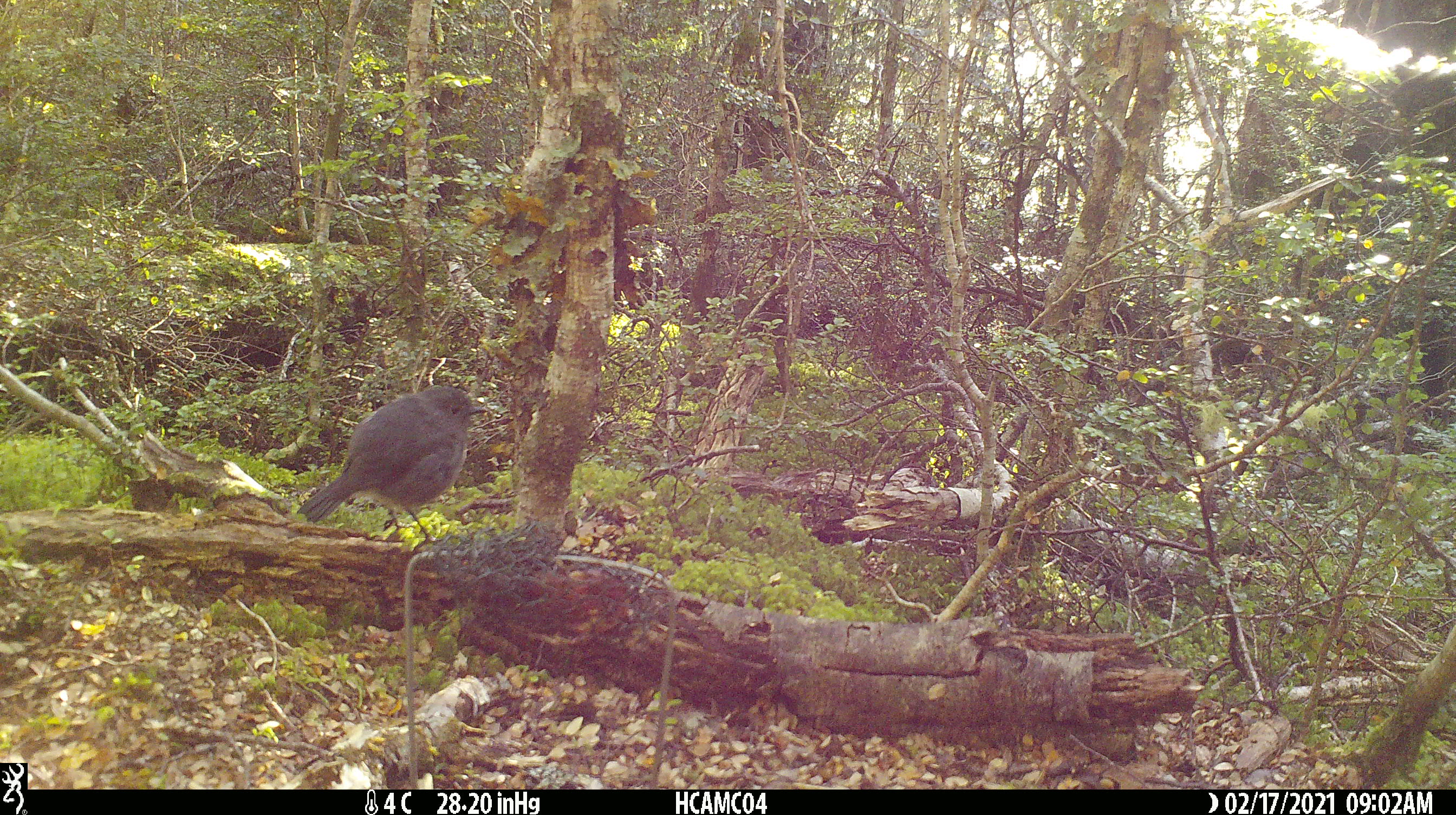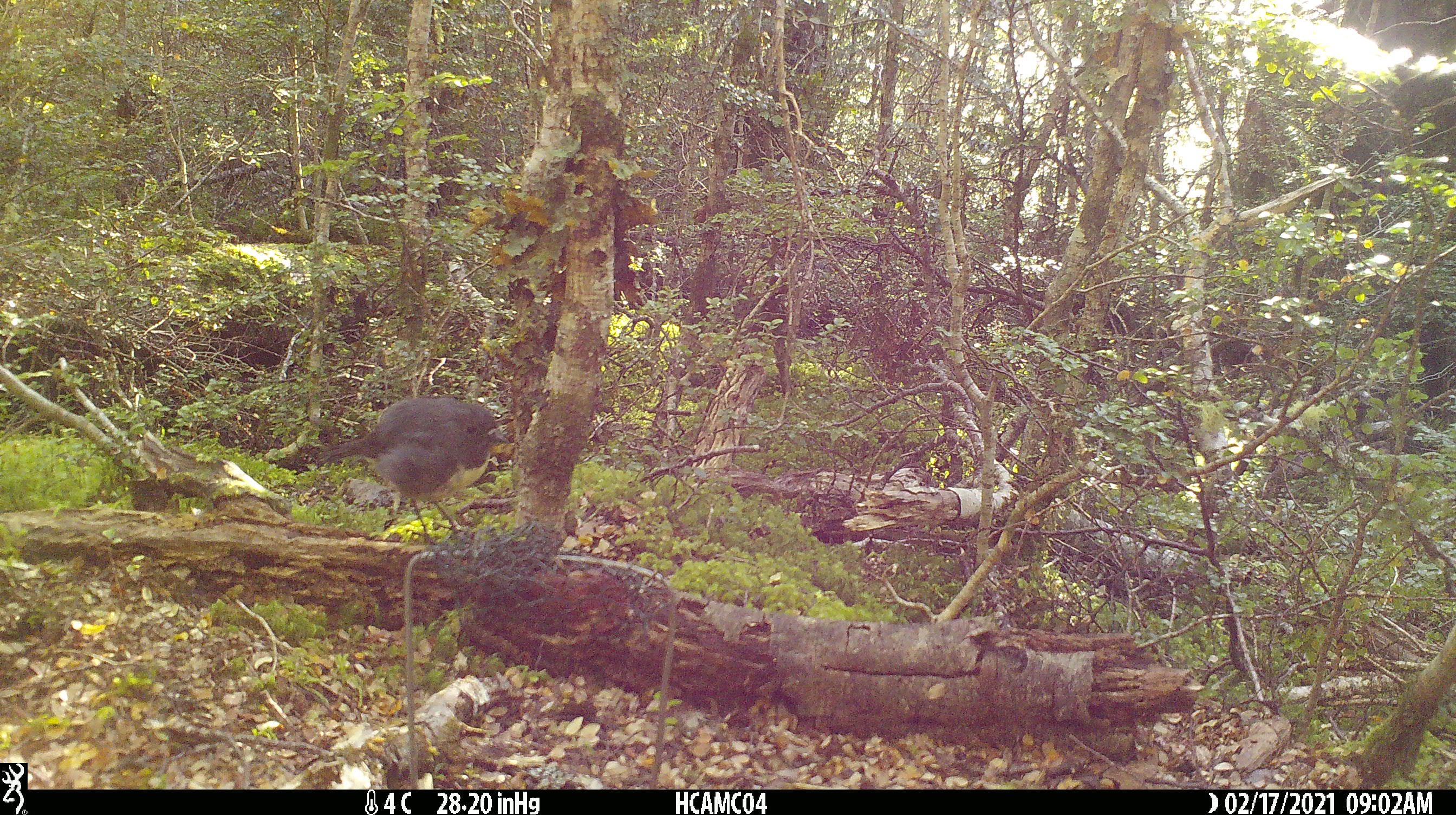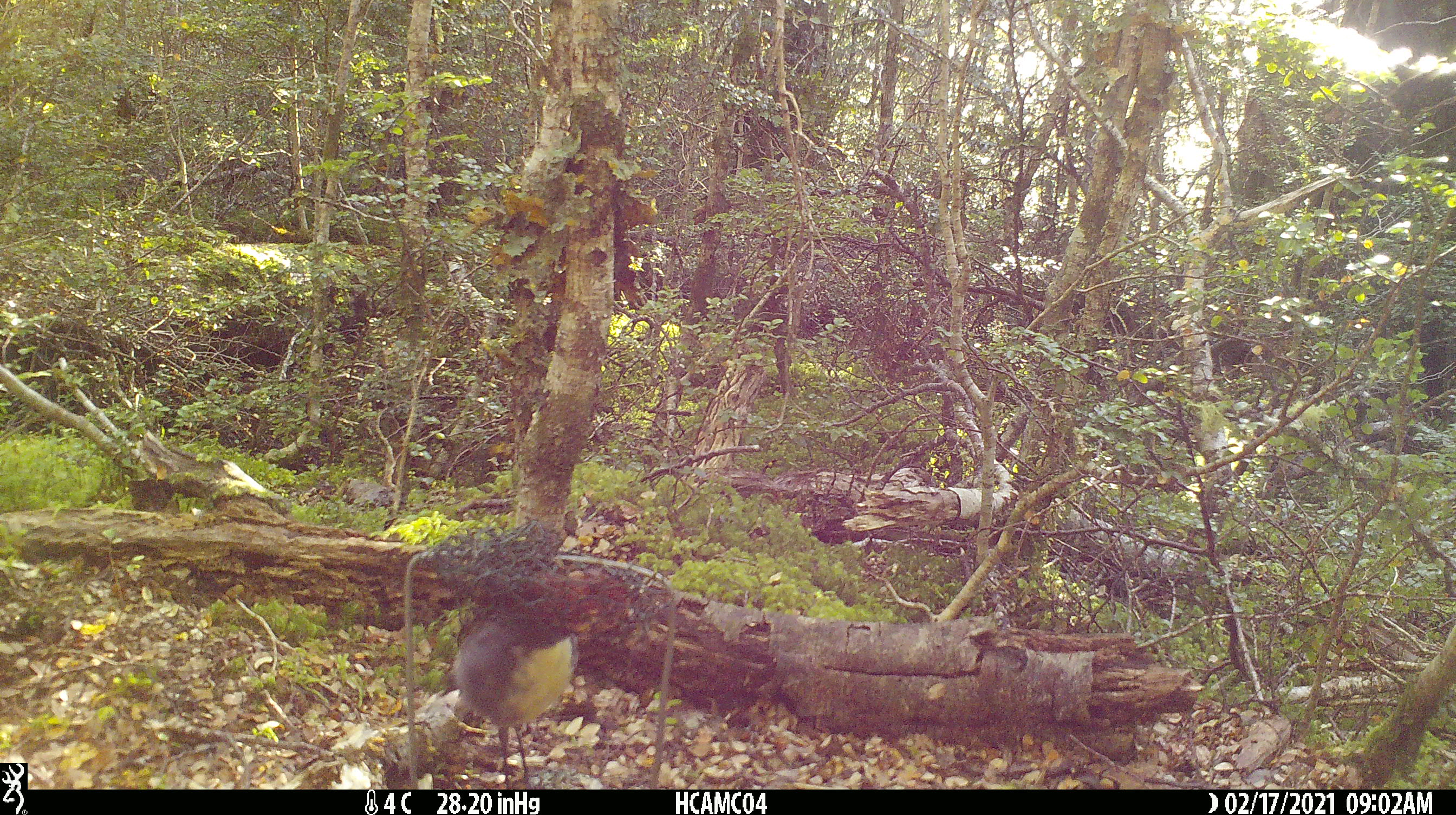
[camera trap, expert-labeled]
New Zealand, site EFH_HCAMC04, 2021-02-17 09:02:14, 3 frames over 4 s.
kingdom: Animalia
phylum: Chordata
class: Aves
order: Passeriformes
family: Petroicidae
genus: Petroica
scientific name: Petroica australis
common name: new zealand robin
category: robin